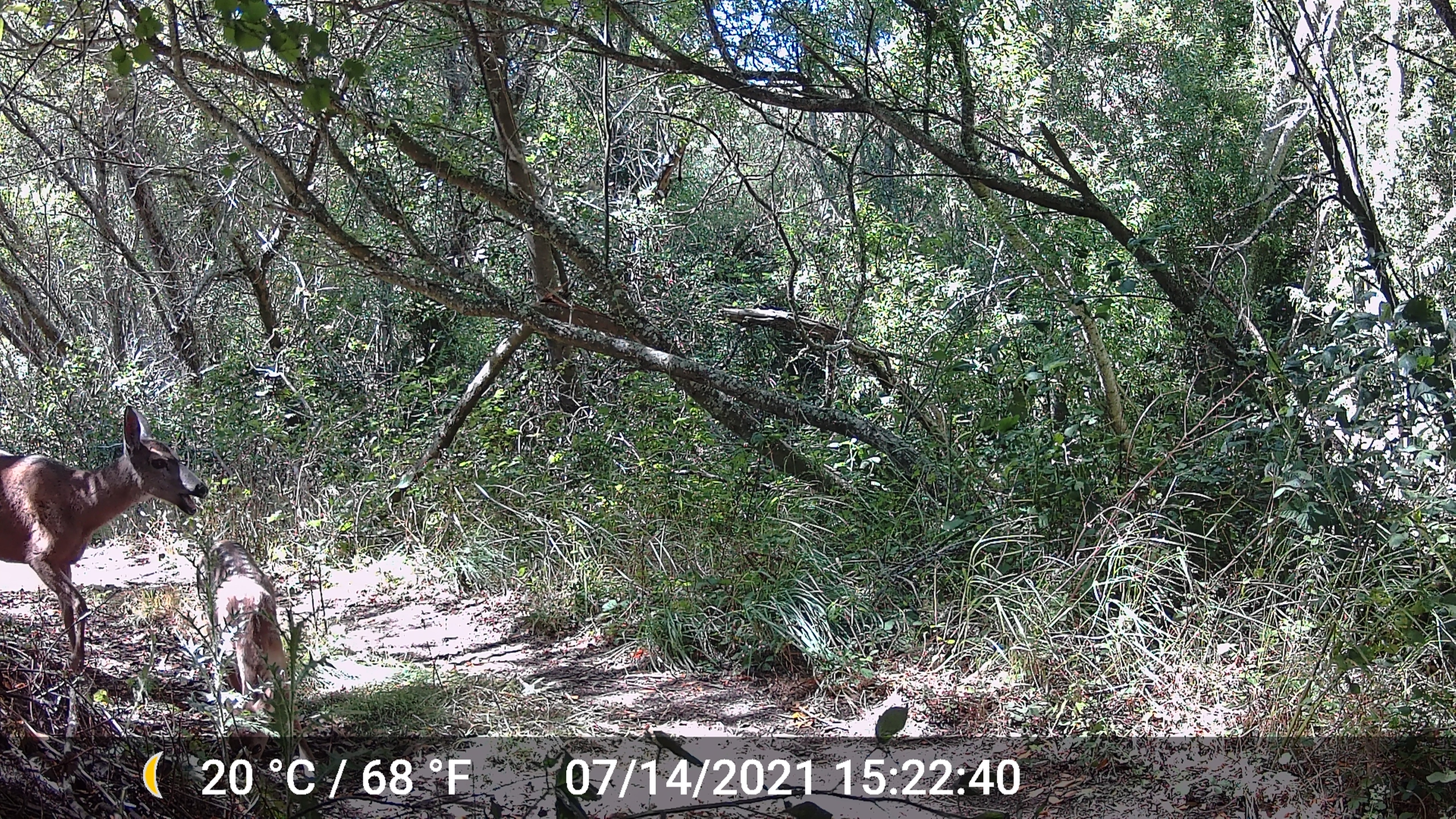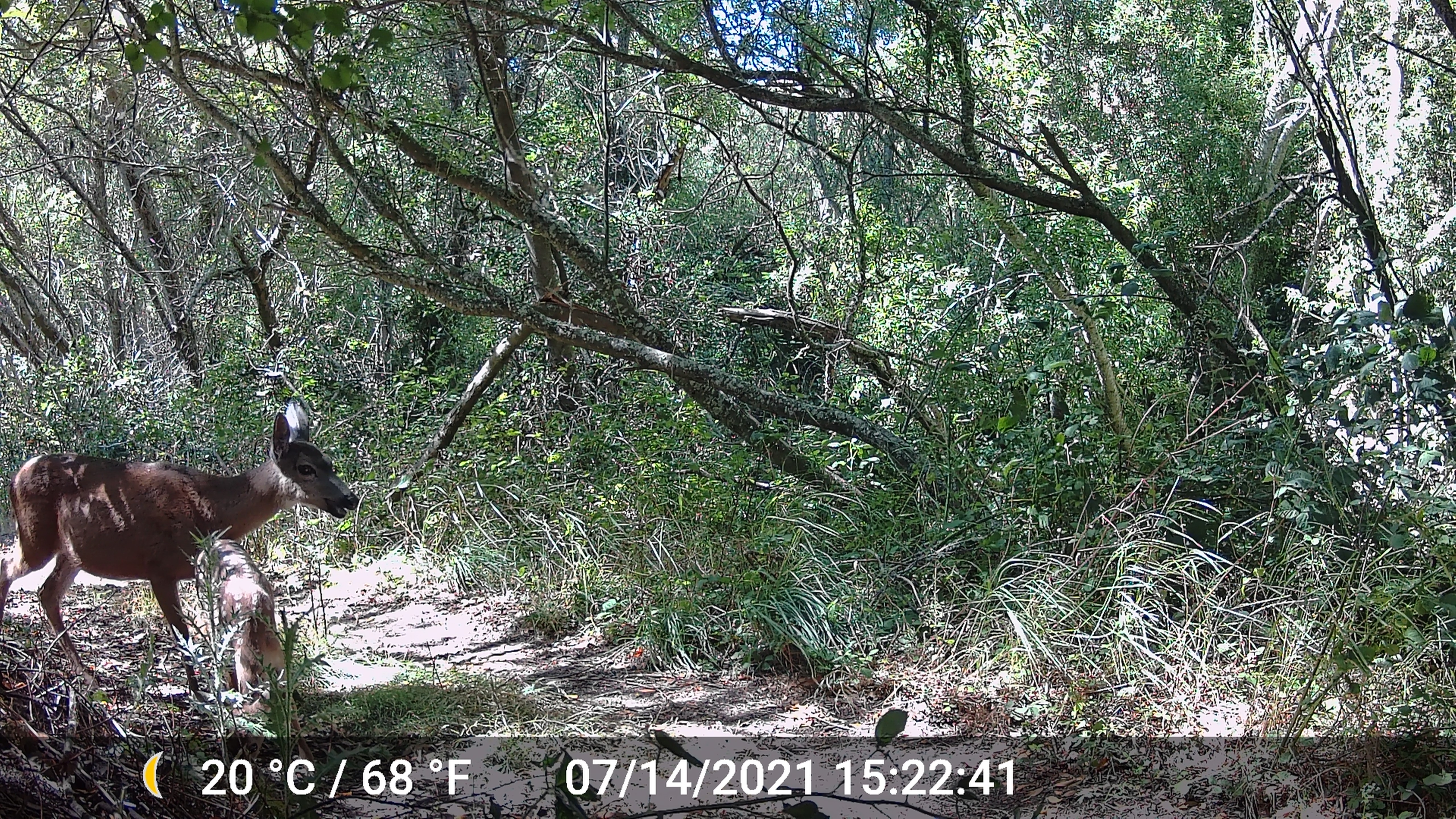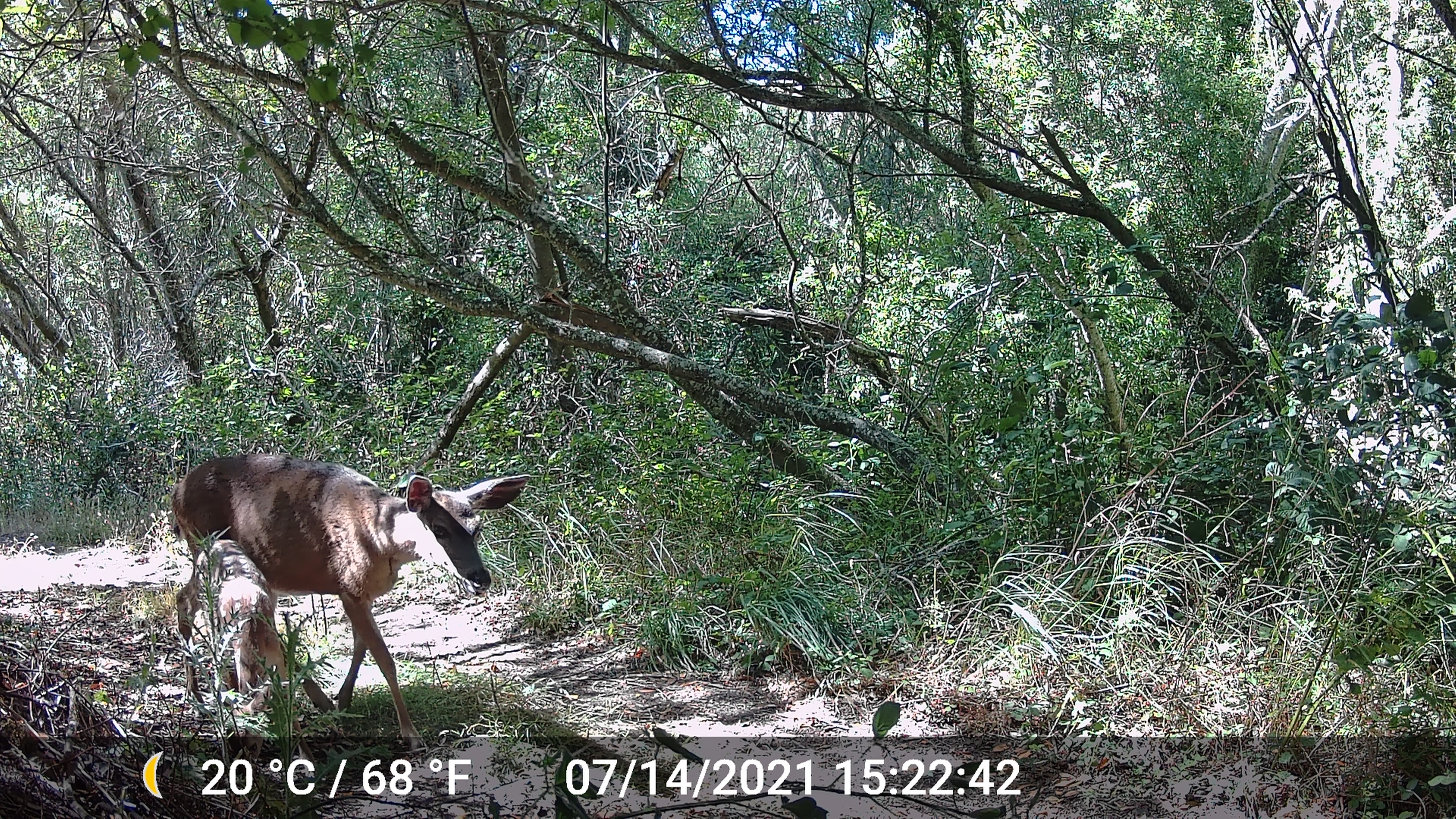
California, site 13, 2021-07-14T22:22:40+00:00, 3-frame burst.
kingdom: Animalia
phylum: Chordata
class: Mammalia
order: Artiodactyla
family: Cervidae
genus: Odocoileus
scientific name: Odocoileus hemionus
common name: mule deer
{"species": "mule deer (Odocoileus hemionus)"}